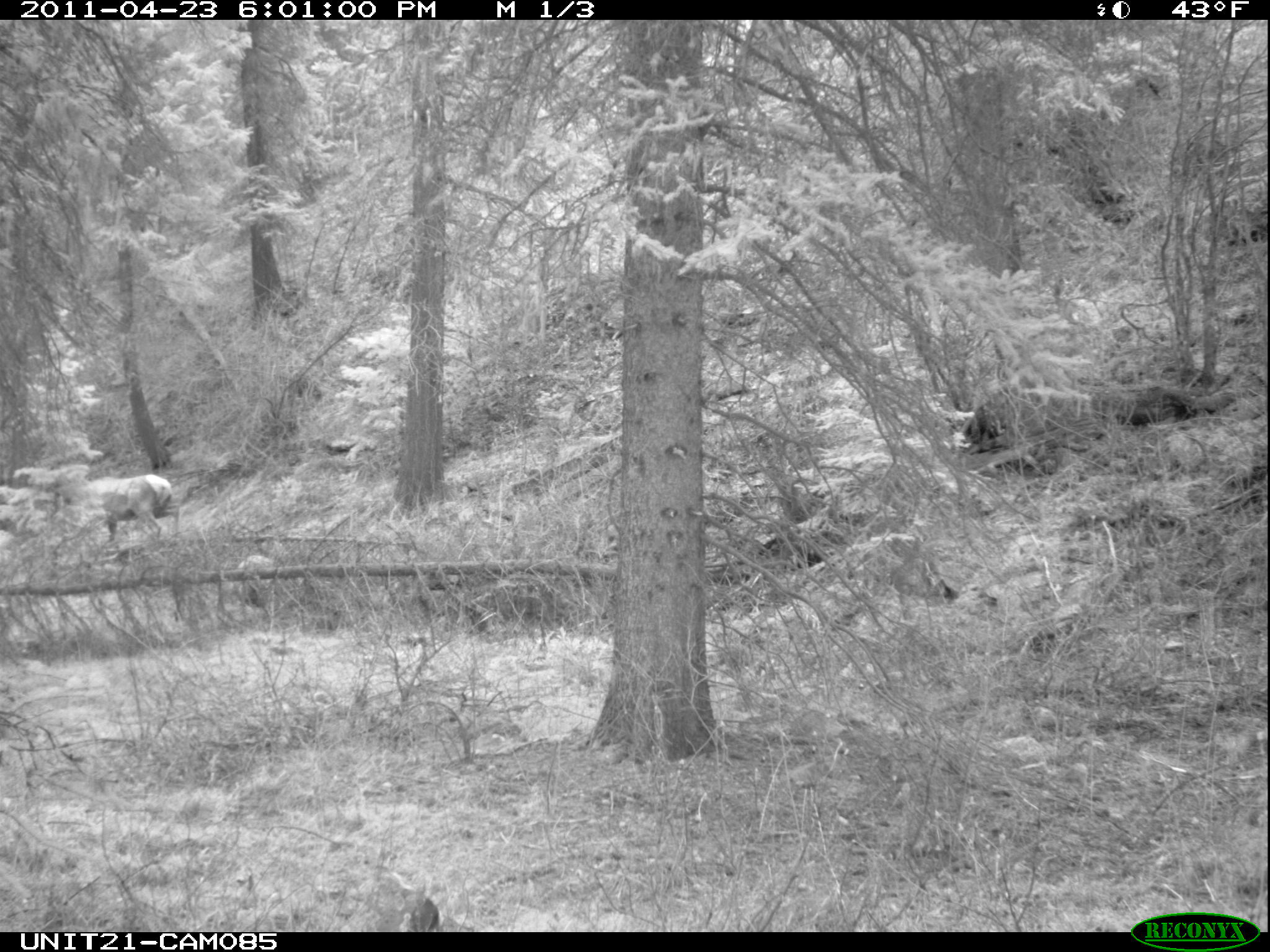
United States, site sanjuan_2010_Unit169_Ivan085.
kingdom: Animalia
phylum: Chordata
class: Mammalia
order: Artiodactyla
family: Cervidae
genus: Cervus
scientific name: Cervus elaphus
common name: red deer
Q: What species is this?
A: Cervus elaphus (red deer).